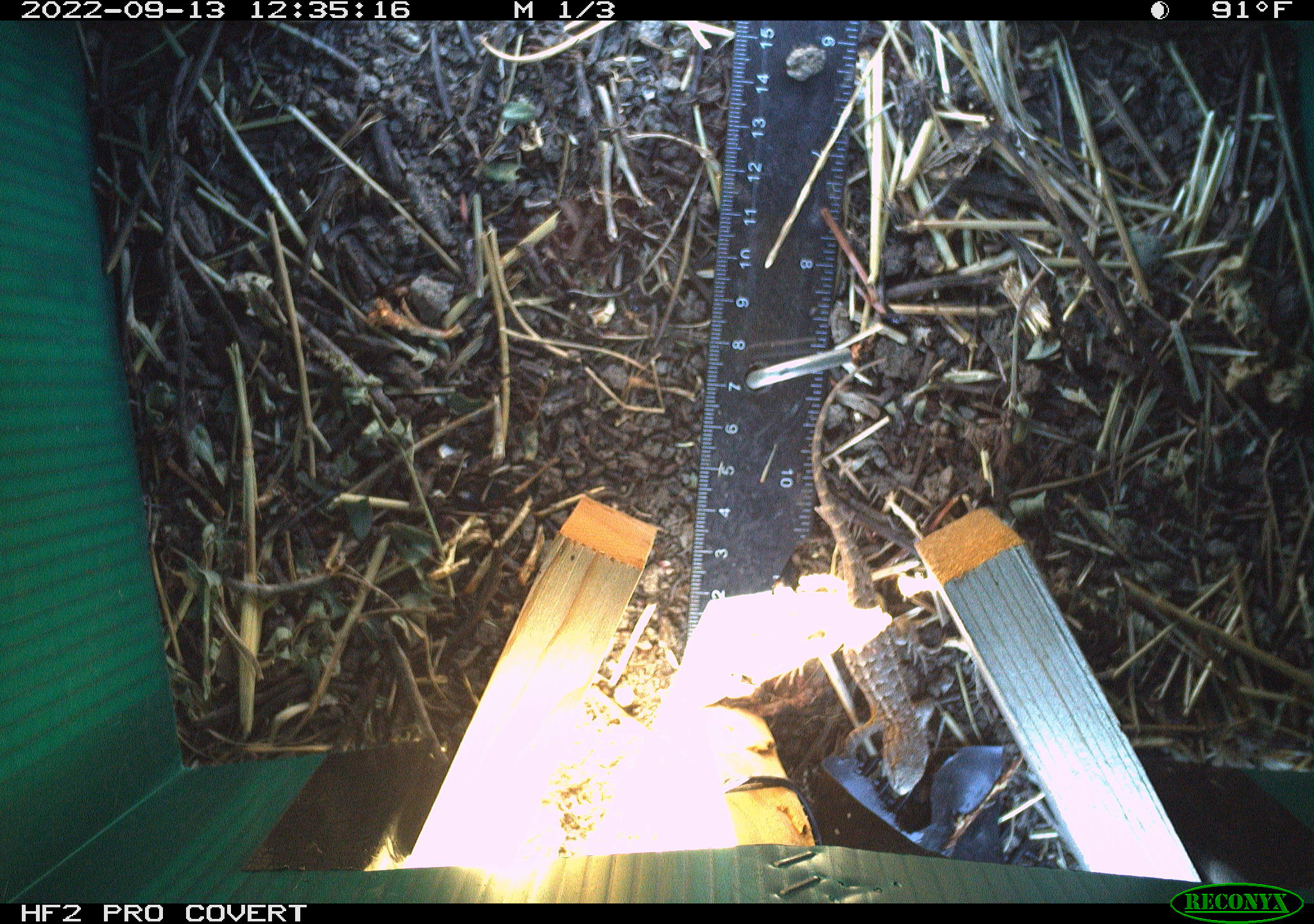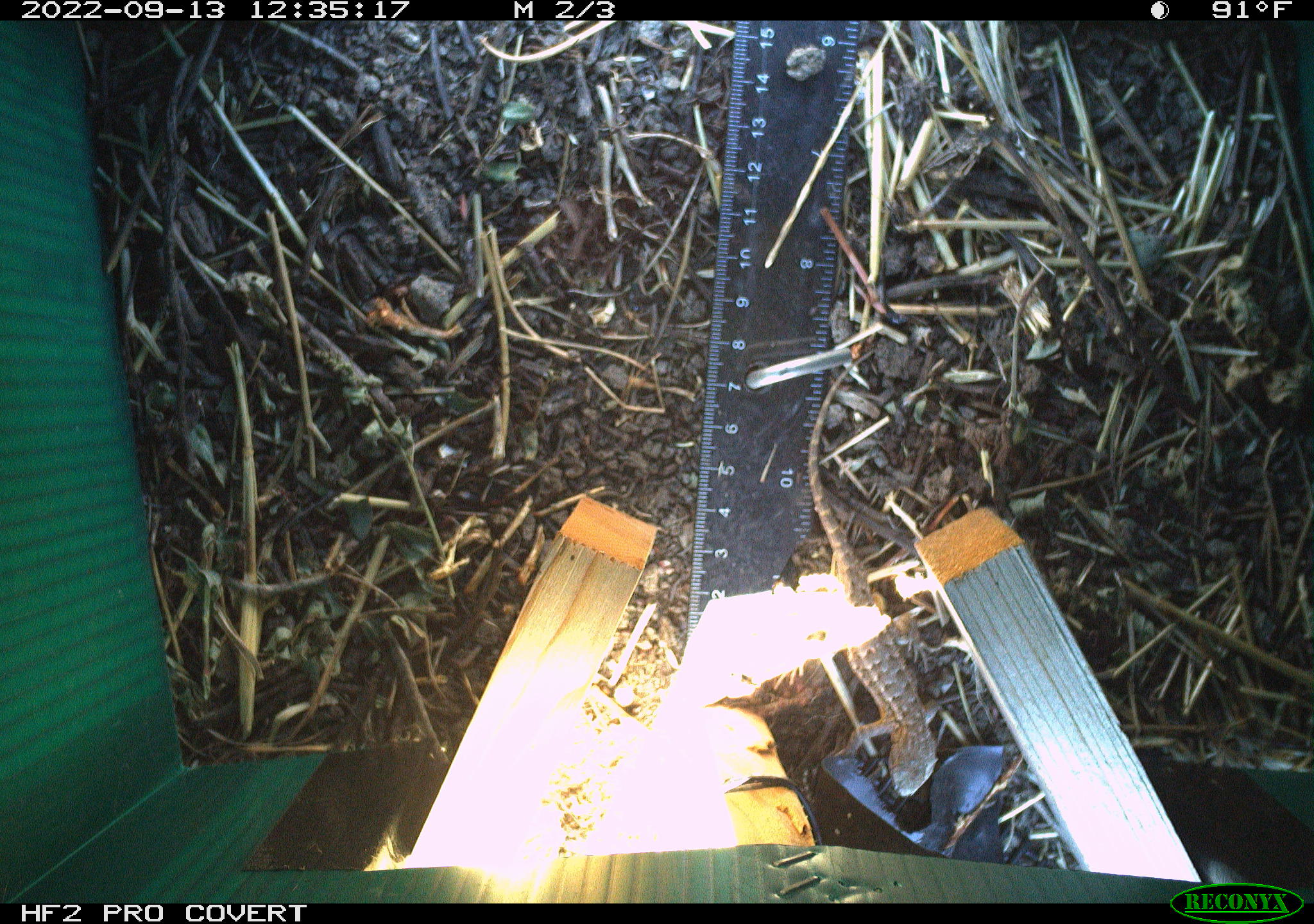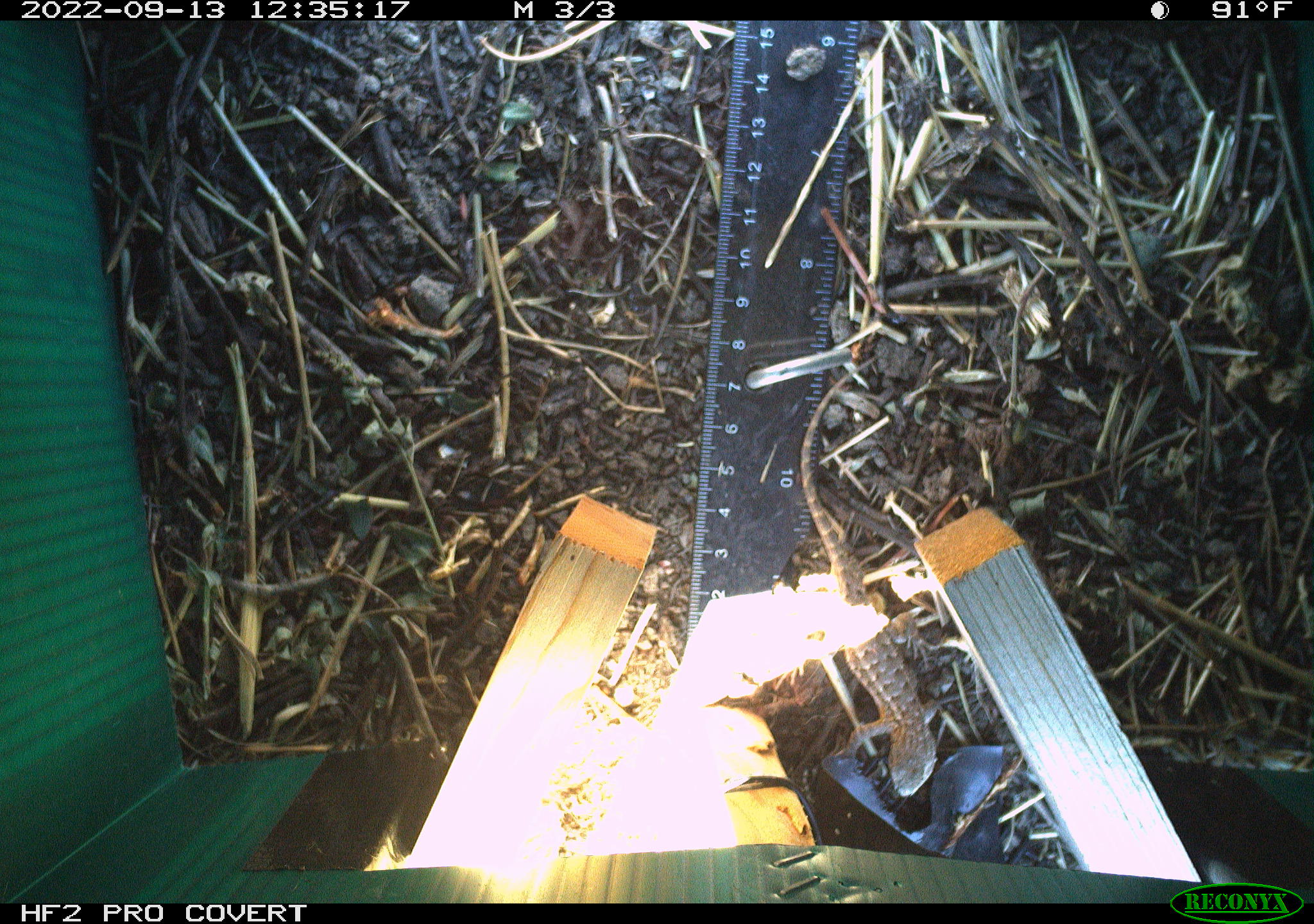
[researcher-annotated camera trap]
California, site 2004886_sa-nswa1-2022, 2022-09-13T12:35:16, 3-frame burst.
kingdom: Animalia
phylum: Chordata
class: Reptilia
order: Squamata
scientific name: Squamata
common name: lizards and snakes